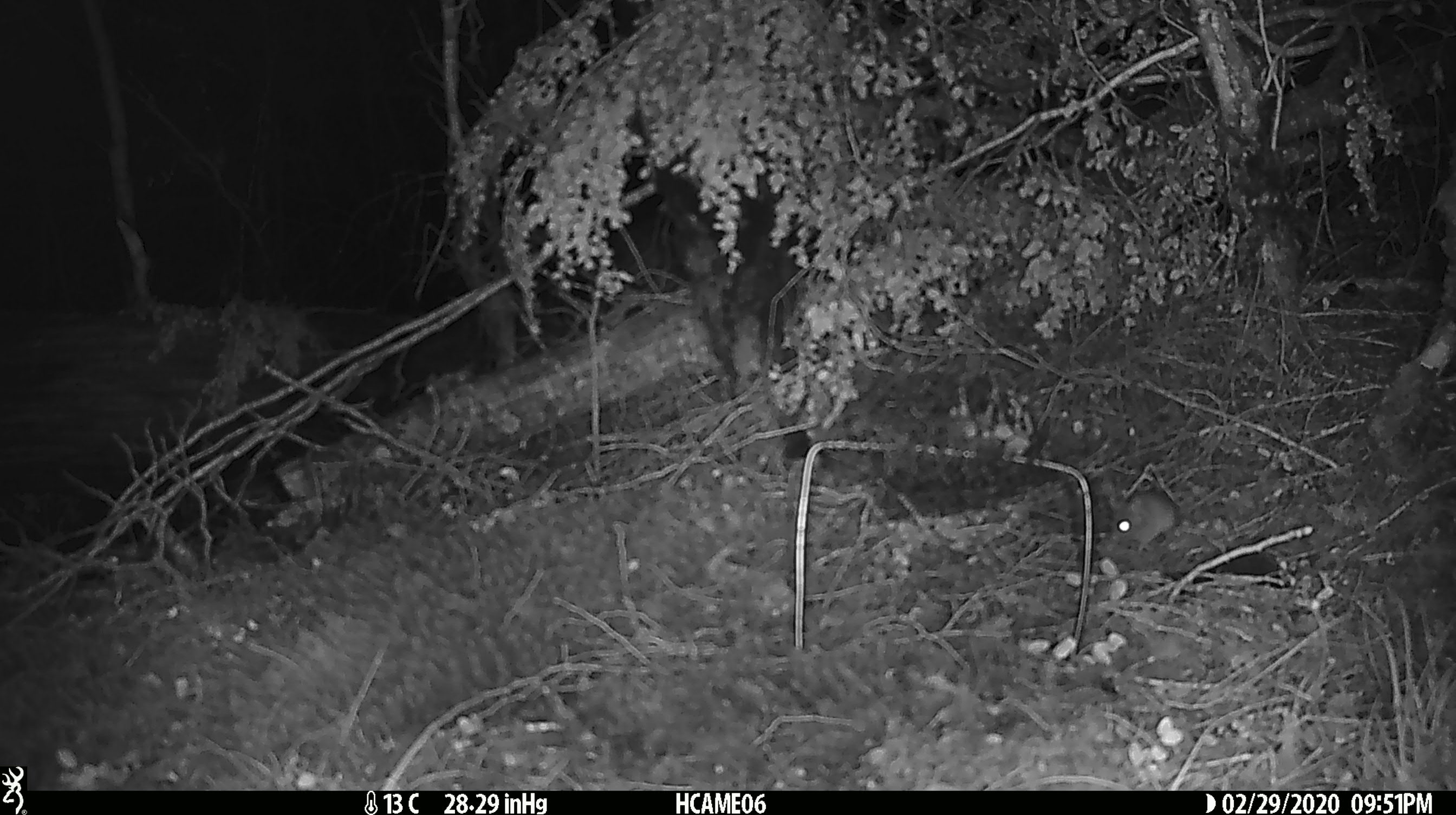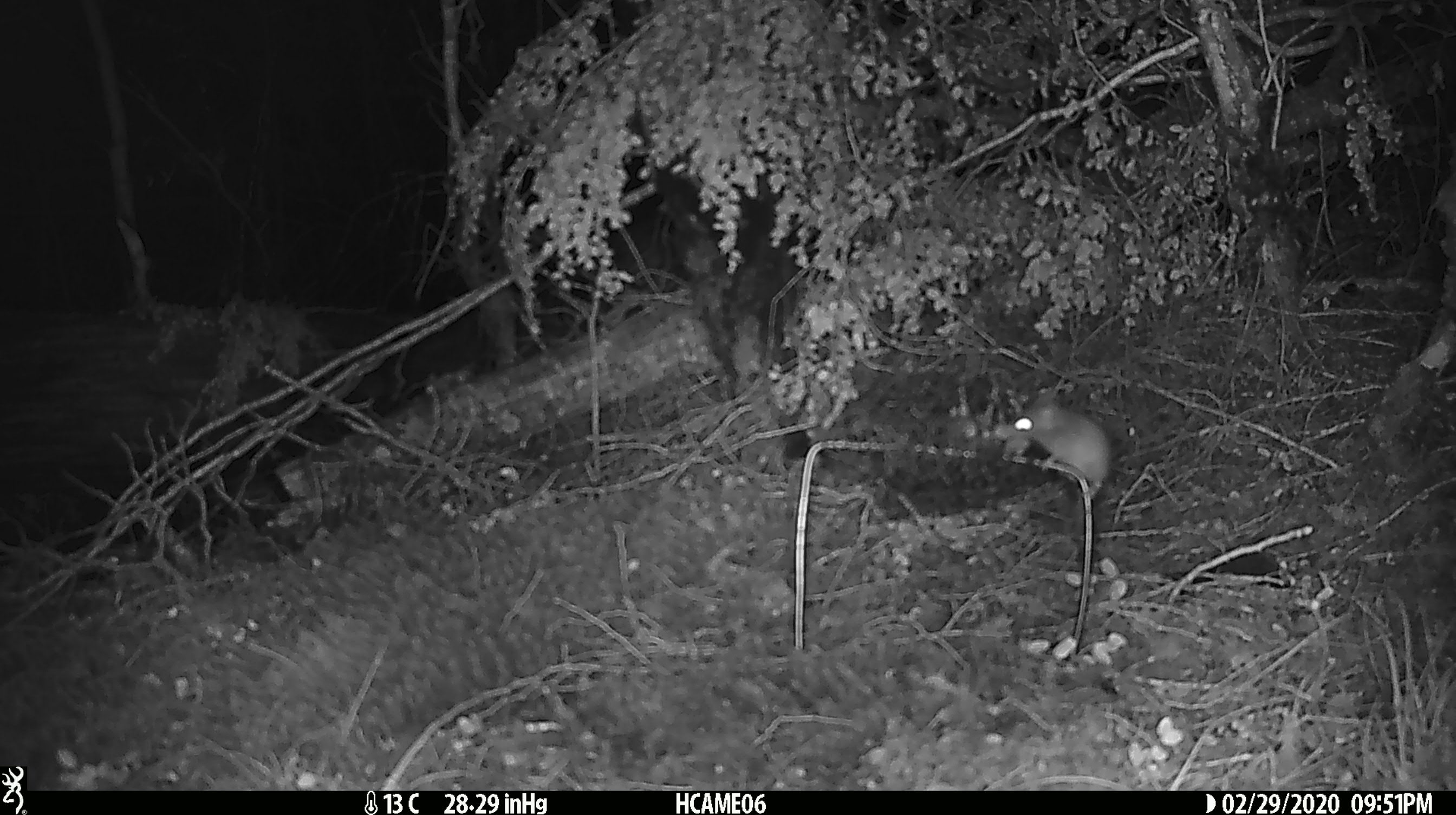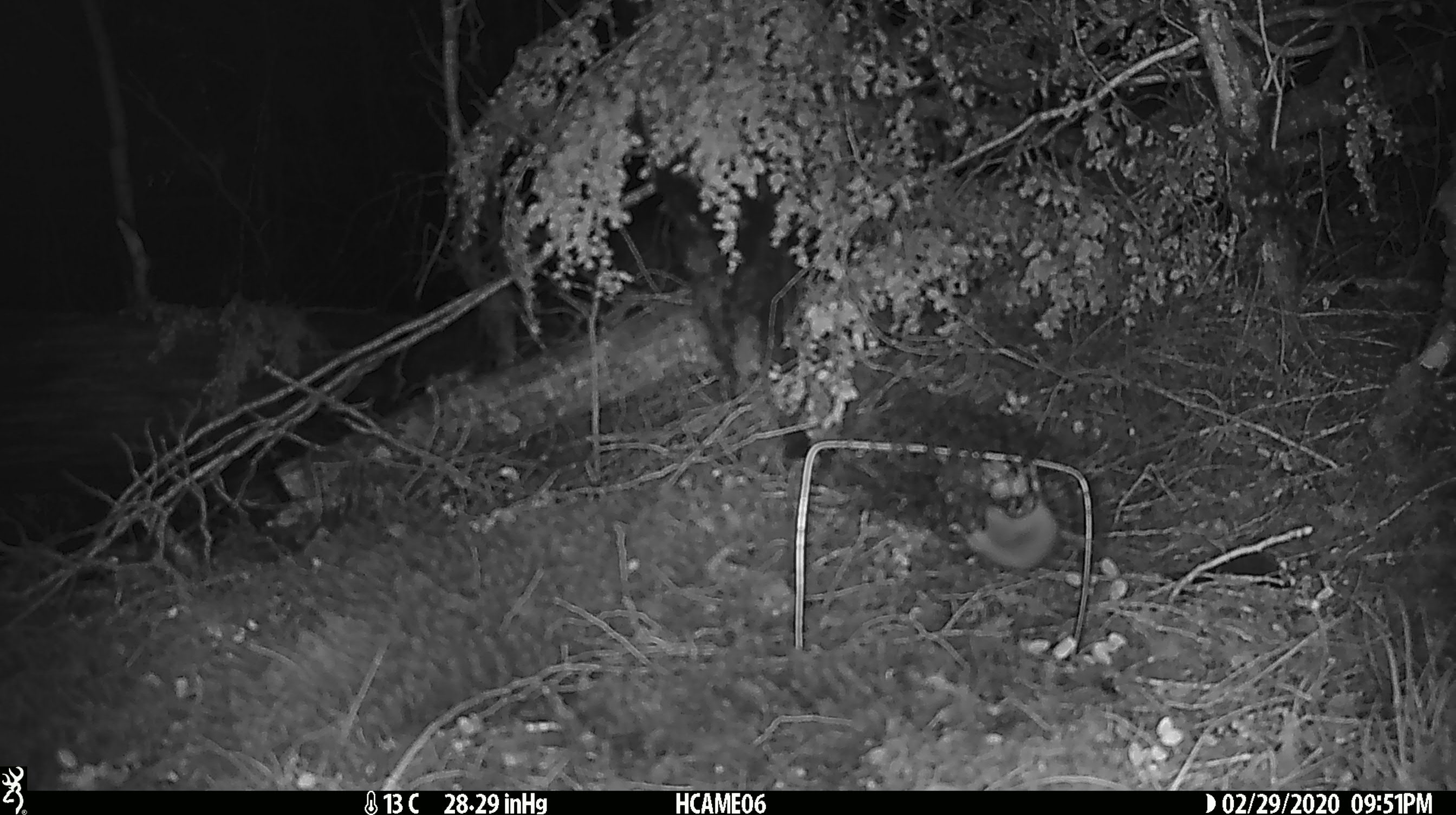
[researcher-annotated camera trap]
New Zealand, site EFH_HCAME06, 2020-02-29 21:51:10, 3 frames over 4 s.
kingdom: Animalia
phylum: Chordata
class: Mammalia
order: Rodentia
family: Muridae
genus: Mus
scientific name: Mus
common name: mouse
Mouse (Mus).